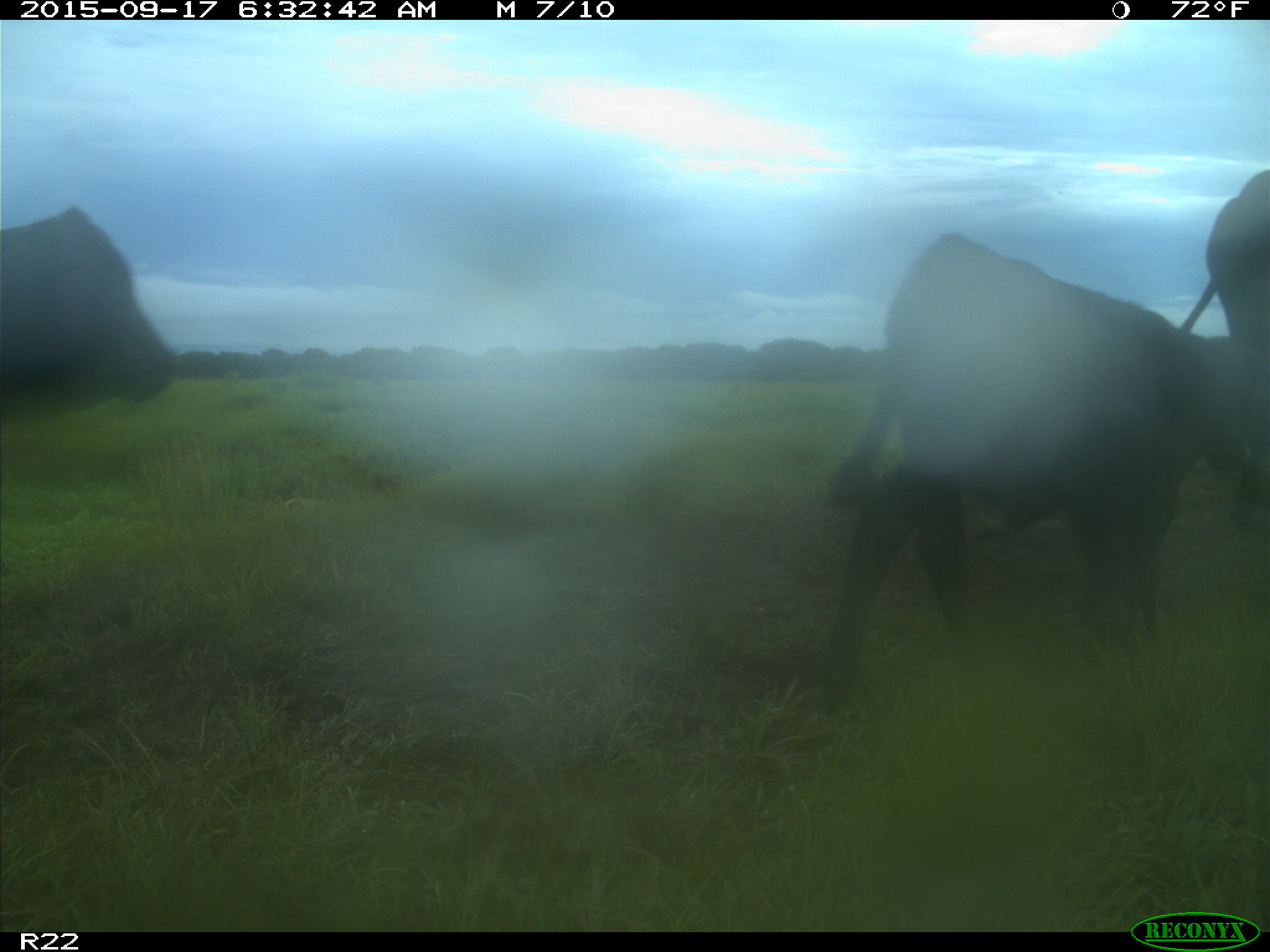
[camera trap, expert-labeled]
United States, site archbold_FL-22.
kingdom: Animalia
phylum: Chordata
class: Mammalia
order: Artiodactyla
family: Bovidae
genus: Bos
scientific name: Bos taurus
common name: domestic cow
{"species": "Bos taurus (domestic cow)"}